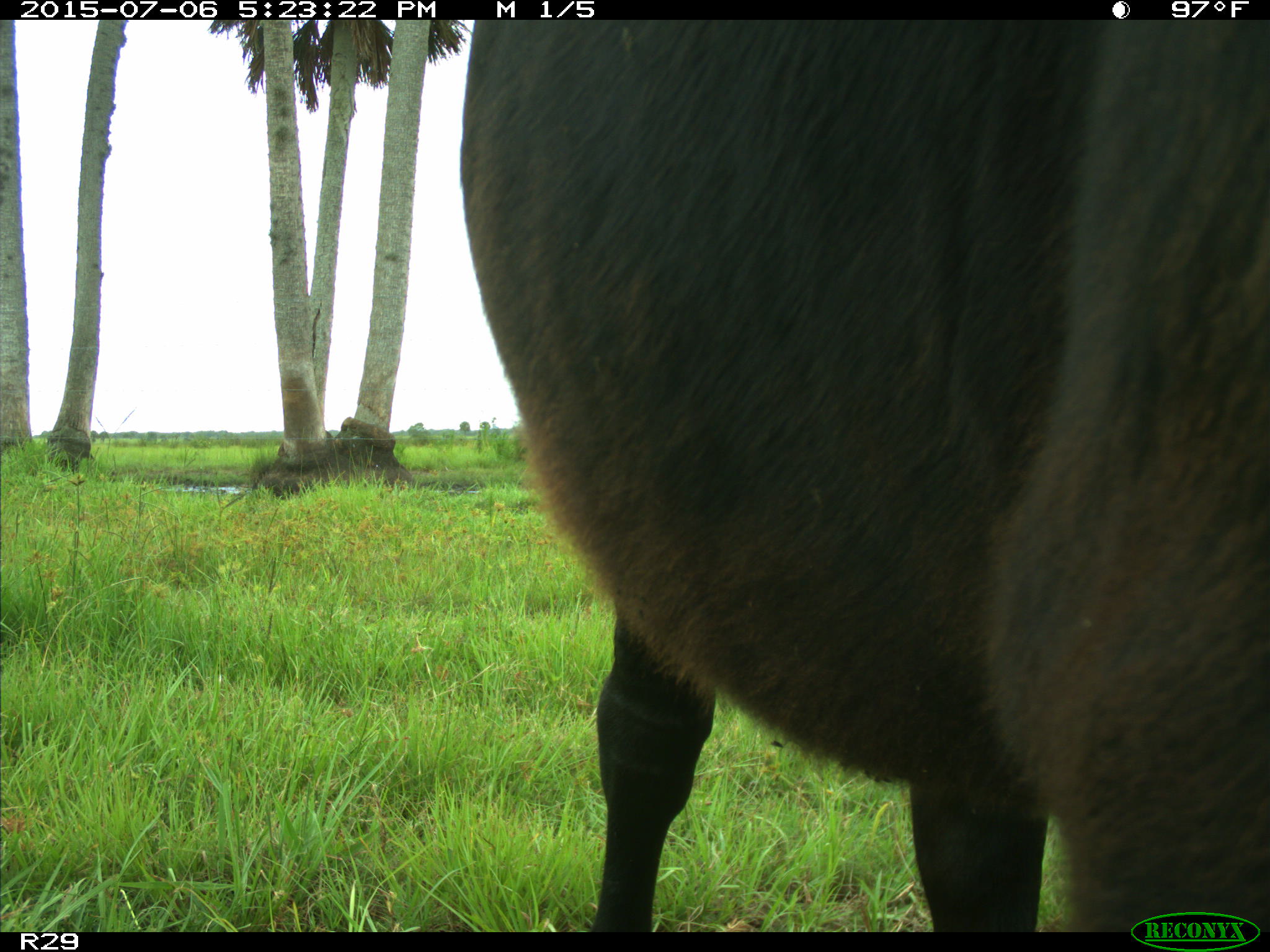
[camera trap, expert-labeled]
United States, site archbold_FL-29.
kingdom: Animalia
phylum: Chordata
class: Mammalia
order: Artiodactyla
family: Bovidae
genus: Bos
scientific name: Bos taurus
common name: domestic cow